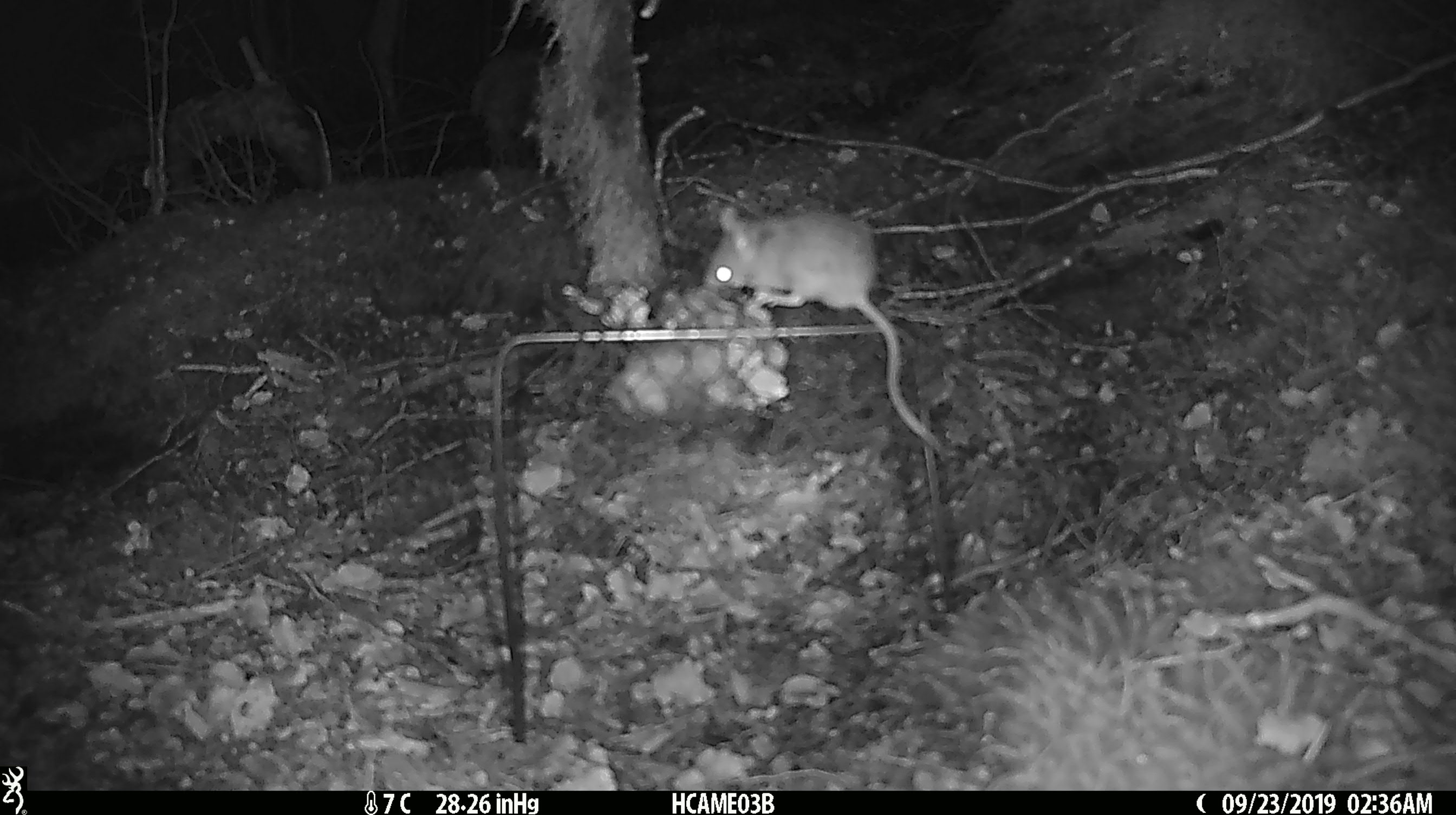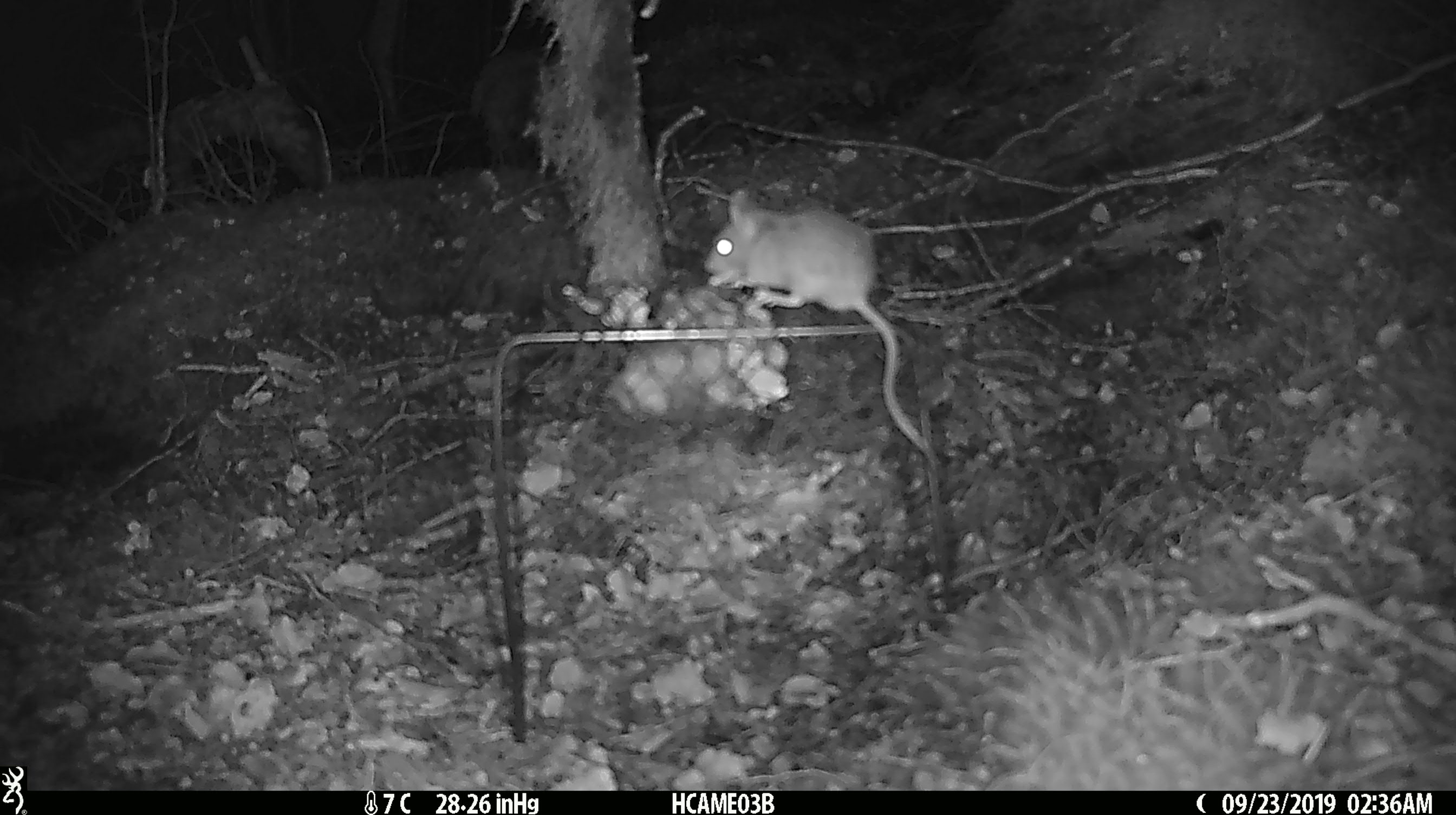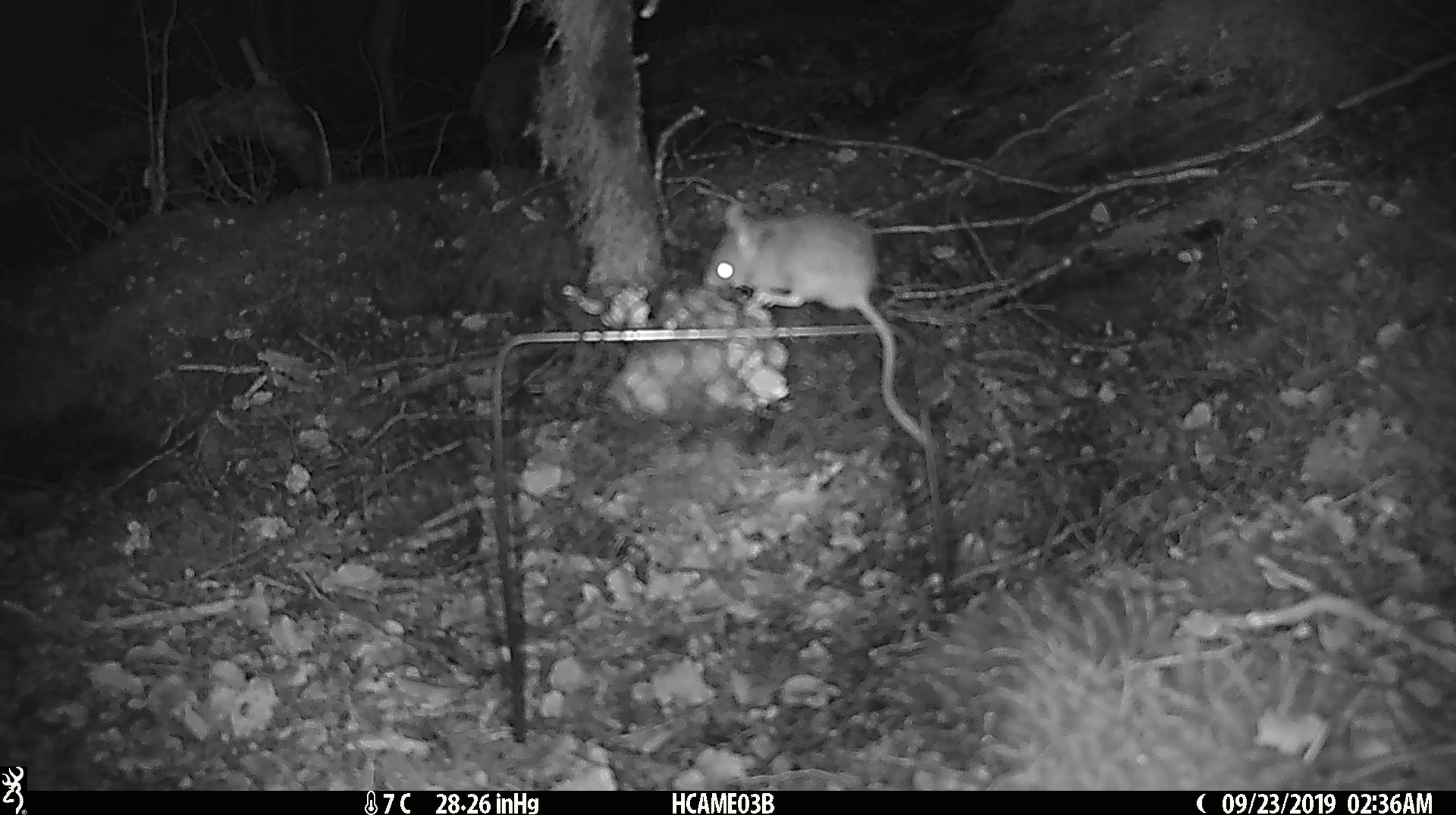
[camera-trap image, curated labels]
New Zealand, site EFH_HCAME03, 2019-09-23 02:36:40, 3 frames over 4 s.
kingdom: Animalia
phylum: Chordata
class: Mammalia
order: Rodentia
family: Muridae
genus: Mus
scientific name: Mus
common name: mouse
Mouse (Mus).